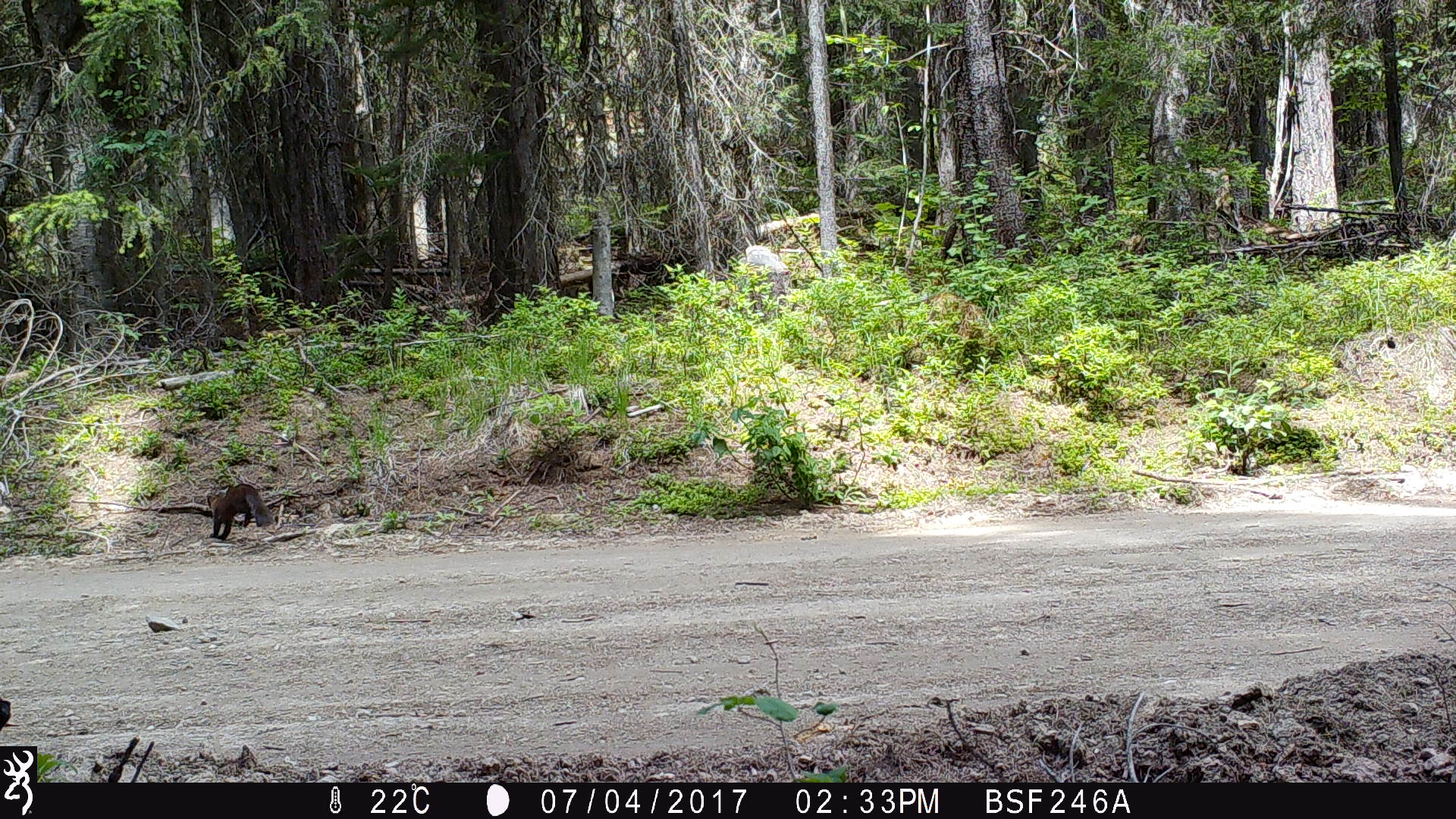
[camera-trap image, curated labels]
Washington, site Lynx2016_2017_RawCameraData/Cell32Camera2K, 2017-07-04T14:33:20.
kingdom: Animalia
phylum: Chordata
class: Mammalia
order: Carnivora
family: Mustelidae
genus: Martes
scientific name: Martes americana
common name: american marten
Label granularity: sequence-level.